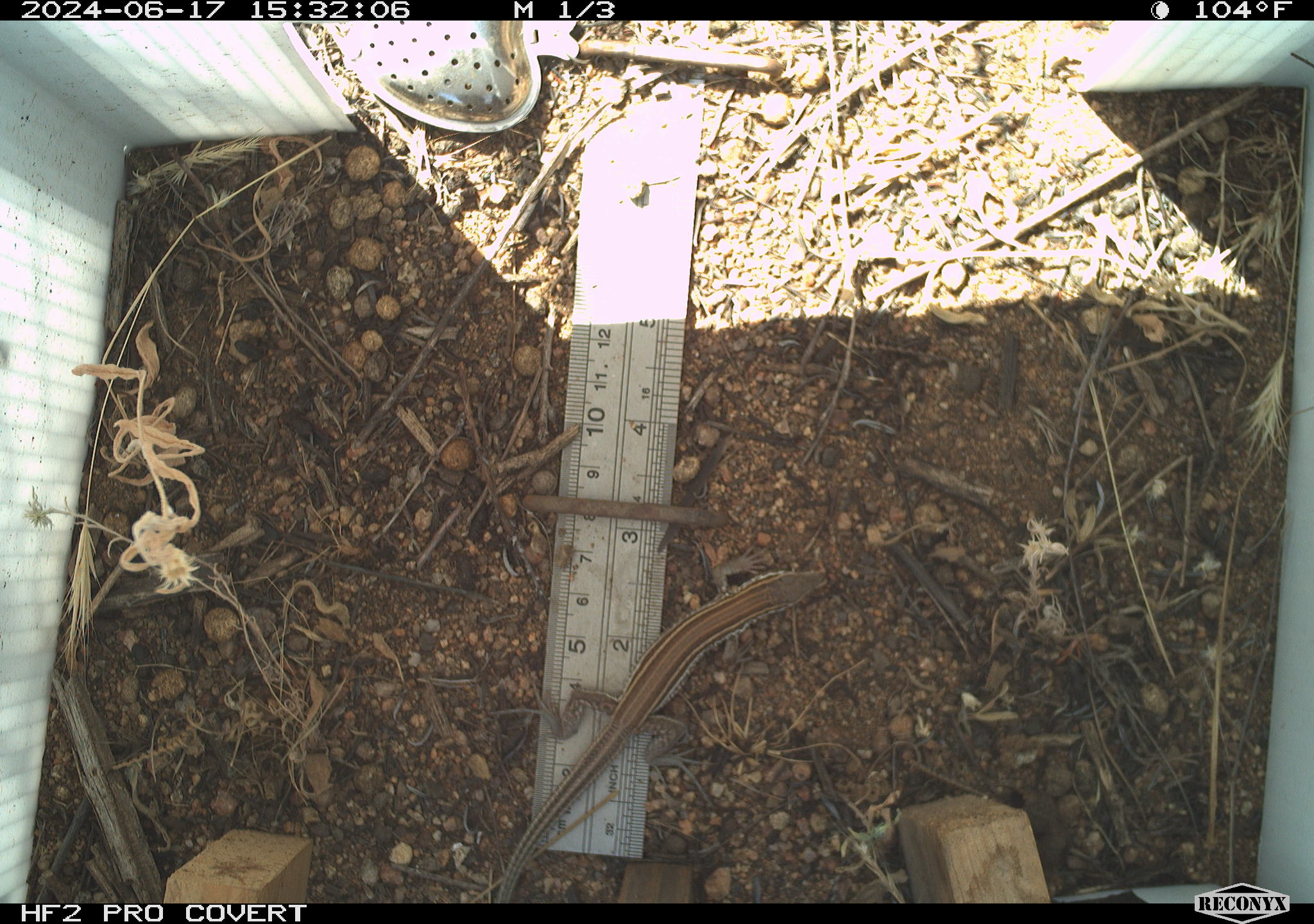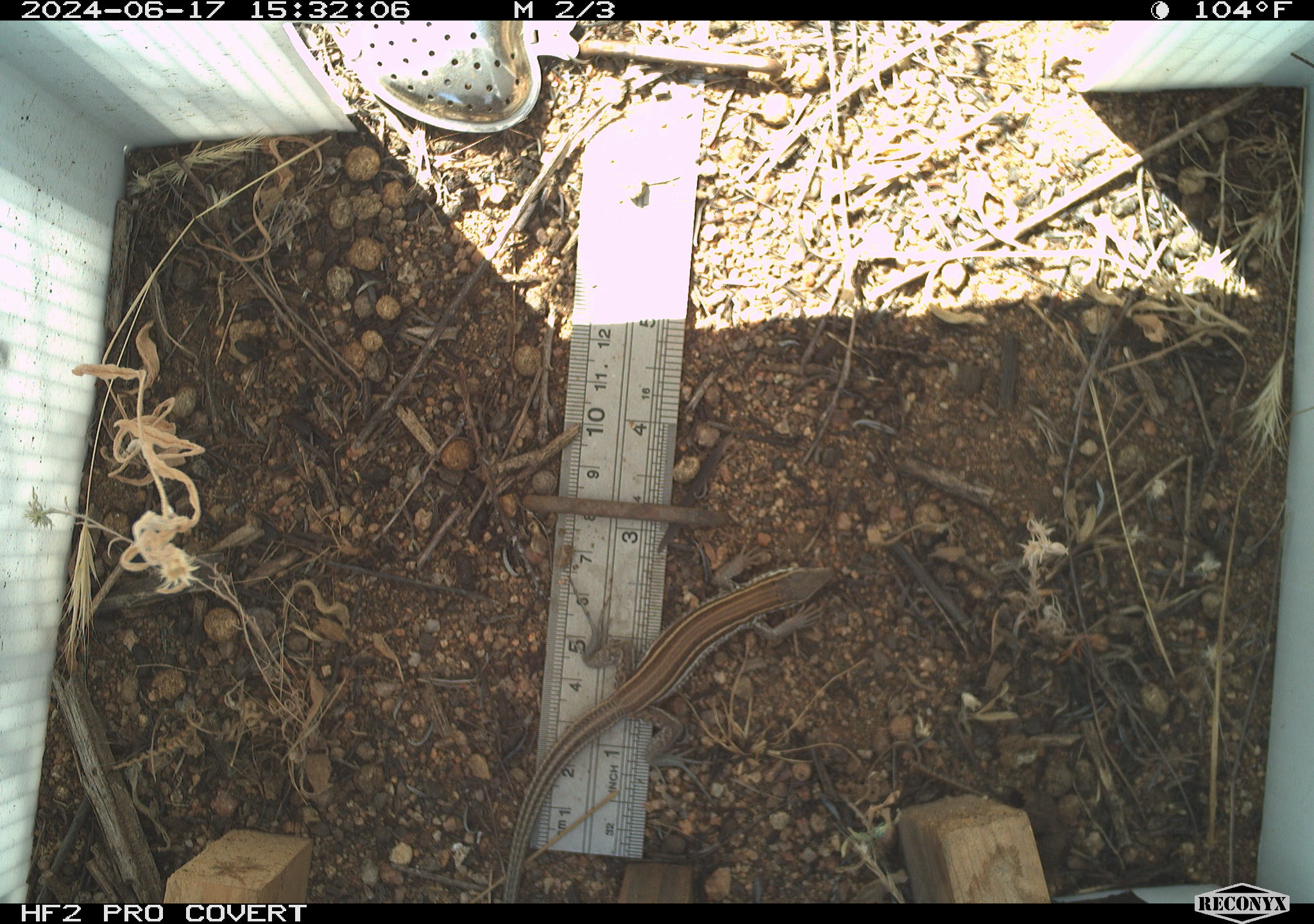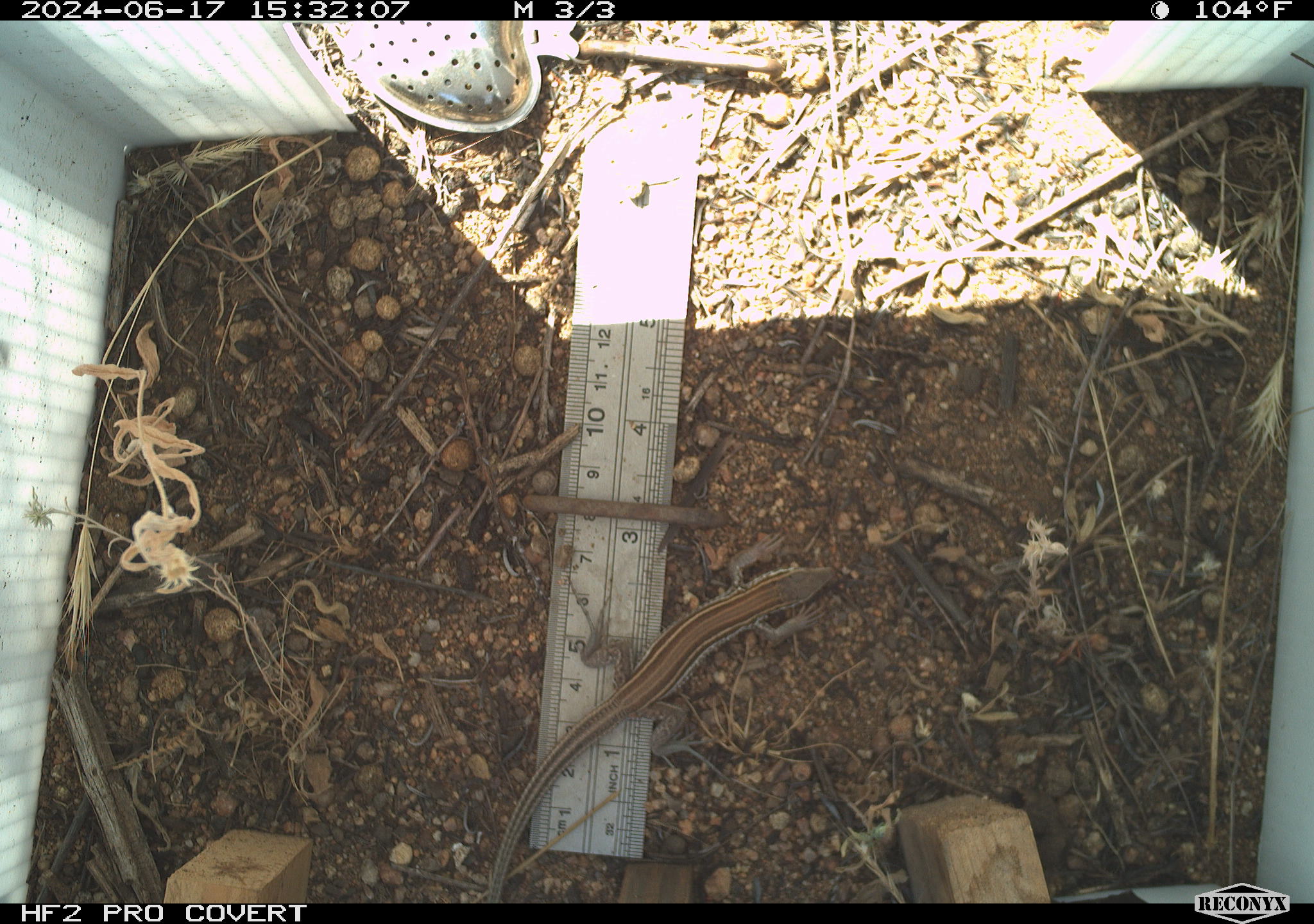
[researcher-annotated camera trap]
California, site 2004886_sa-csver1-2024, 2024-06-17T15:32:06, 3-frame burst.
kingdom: Animalia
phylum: Chordata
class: Reptilia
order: Squamata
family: Scincidae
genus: Plestiodon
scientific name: Plestiodon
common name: blue-tailed skinks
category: plestiodon species